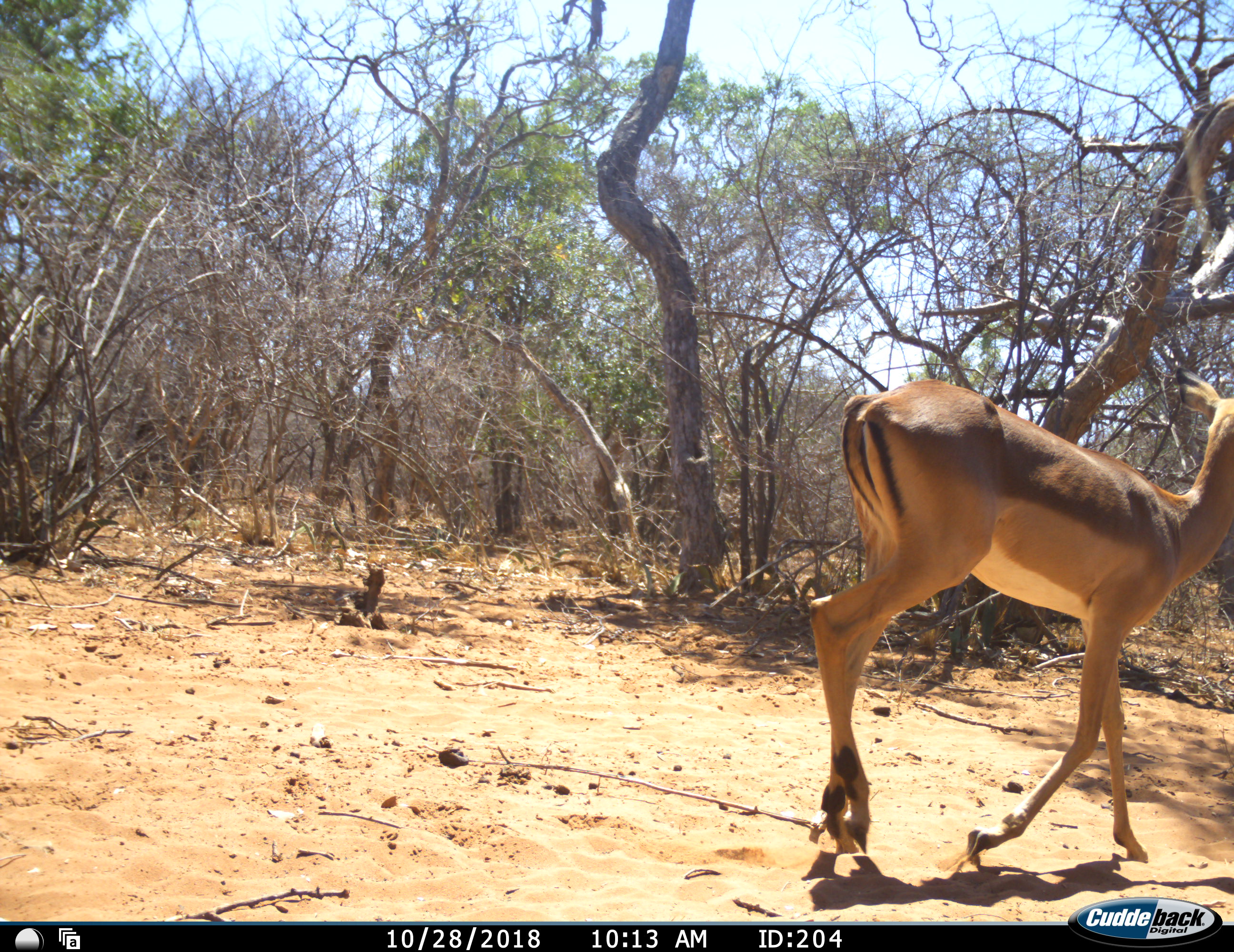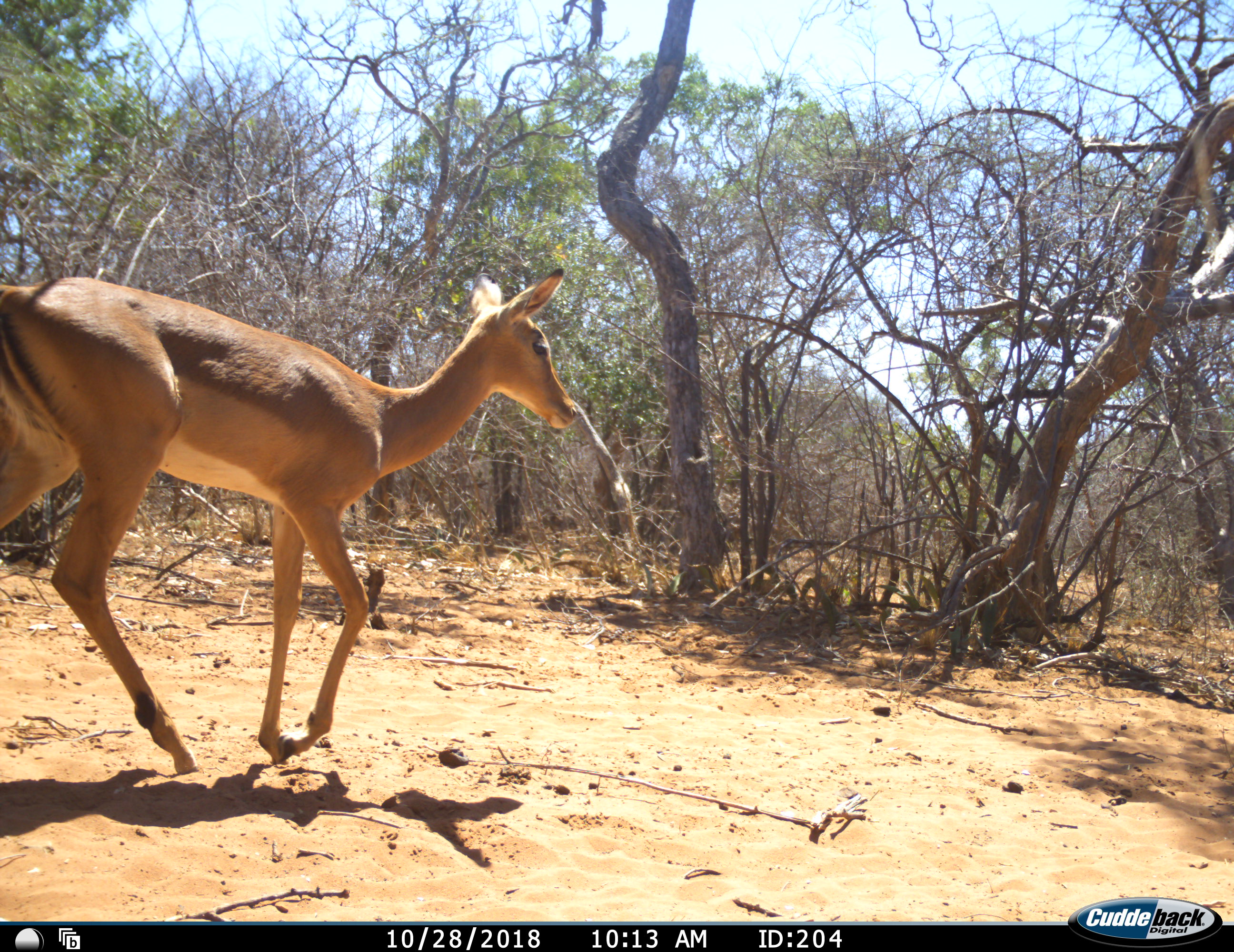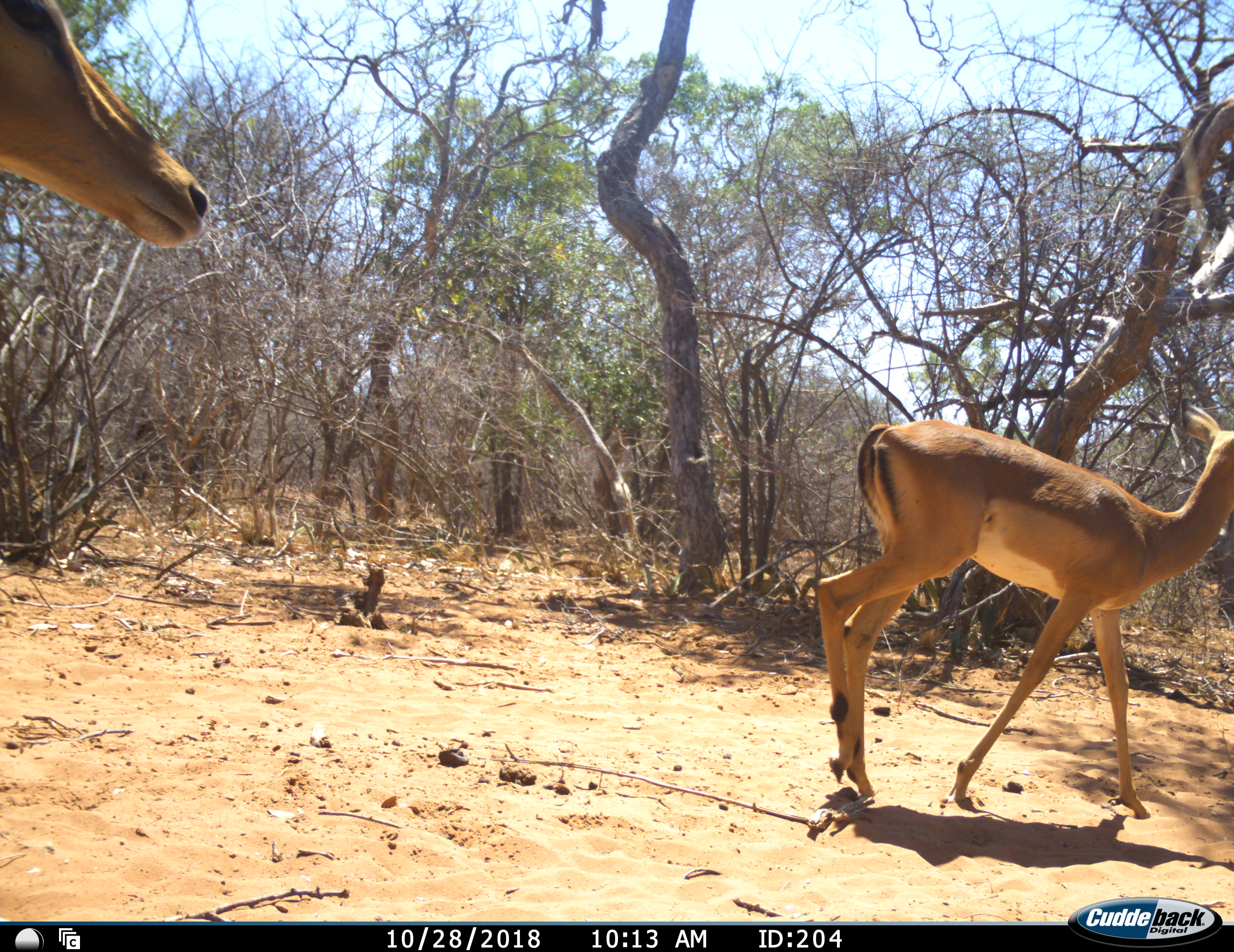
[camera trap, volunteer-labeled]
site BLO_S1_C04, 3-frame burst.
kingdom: Animalia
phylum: Chordata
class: Mammalia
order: Artiodactyla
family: Bovidae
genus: Aepyceros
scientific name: Aepyceros melampus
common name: impala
Impala (Aepyceros melampus), count 2. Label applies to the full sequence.